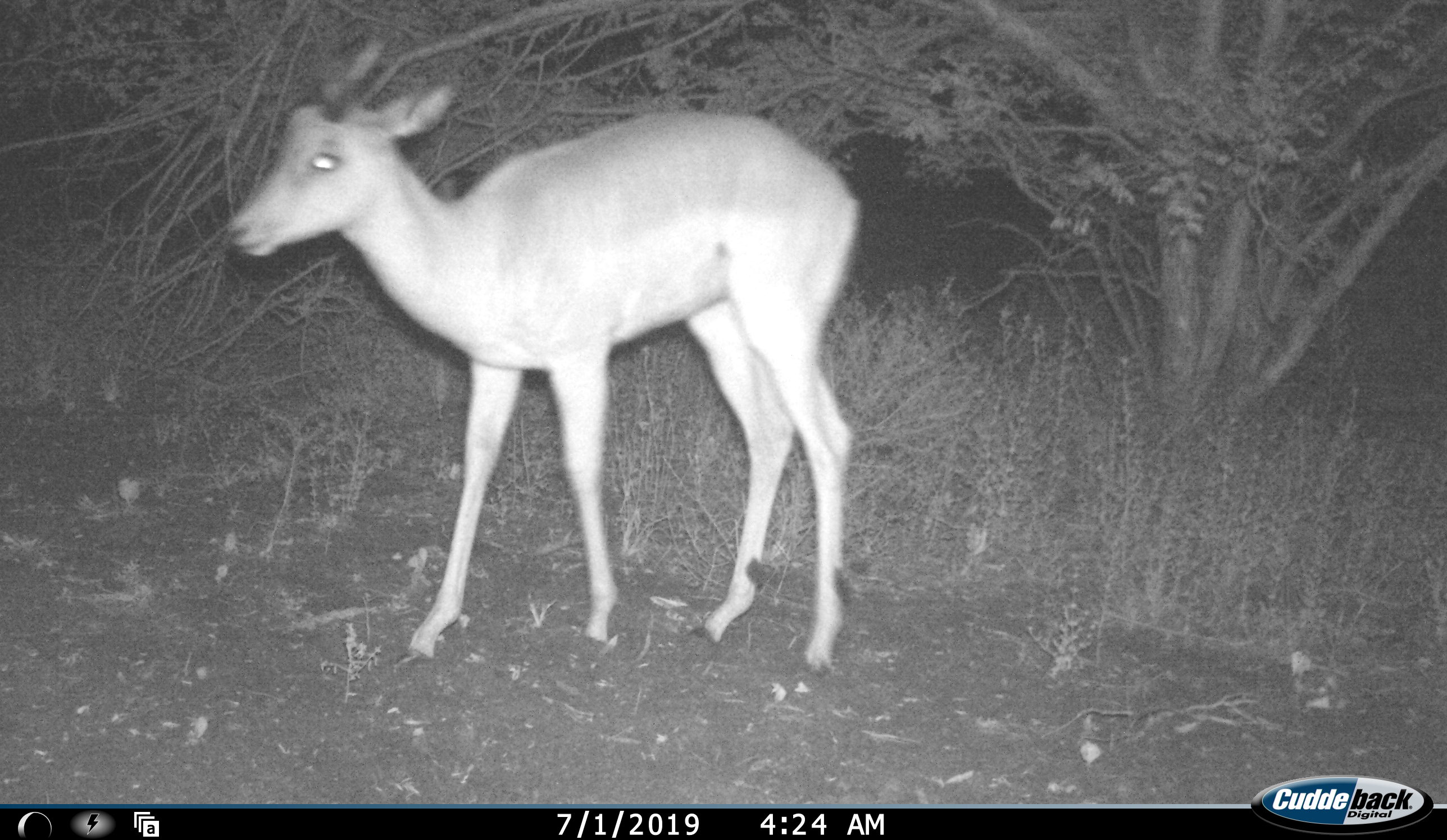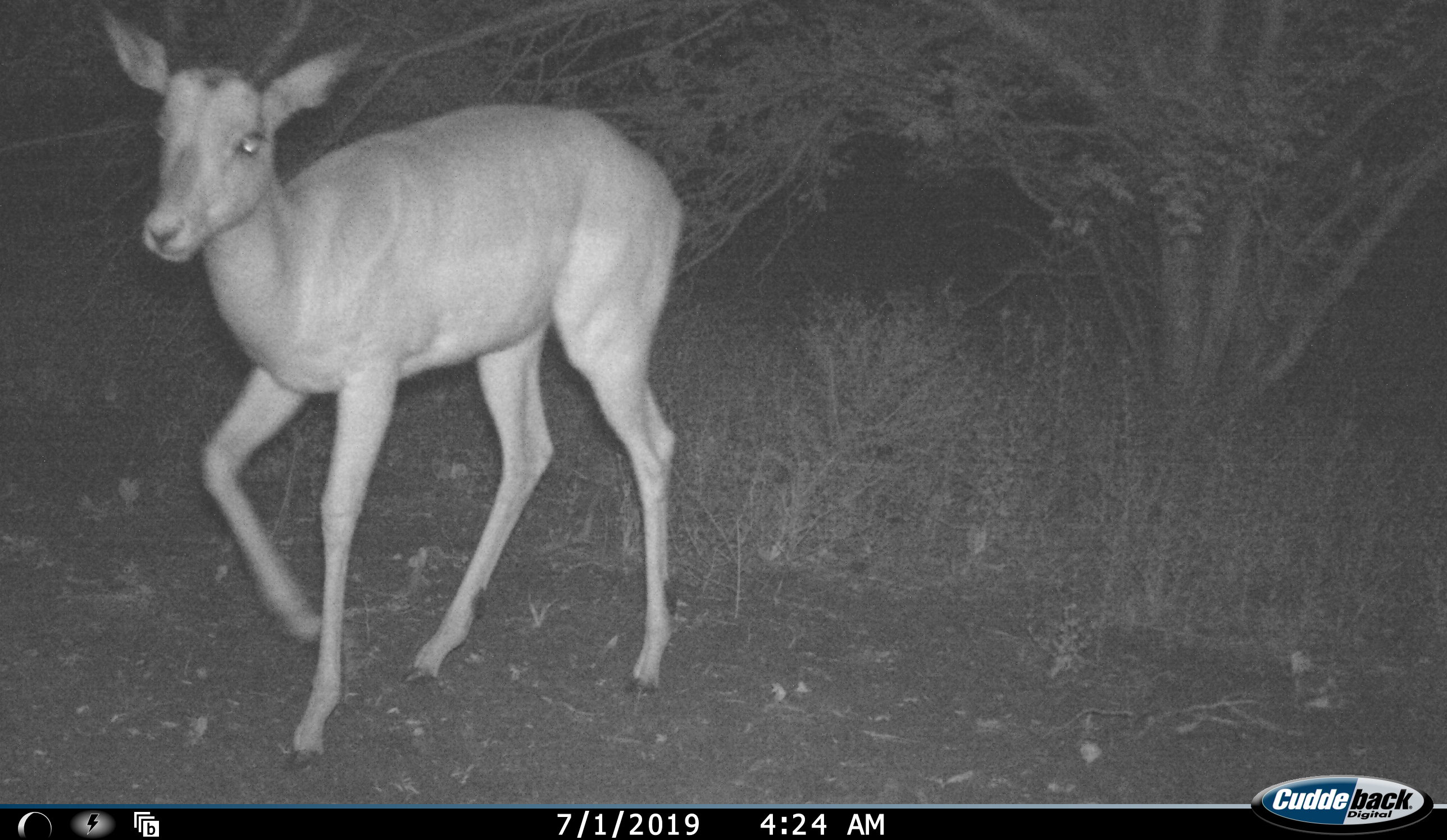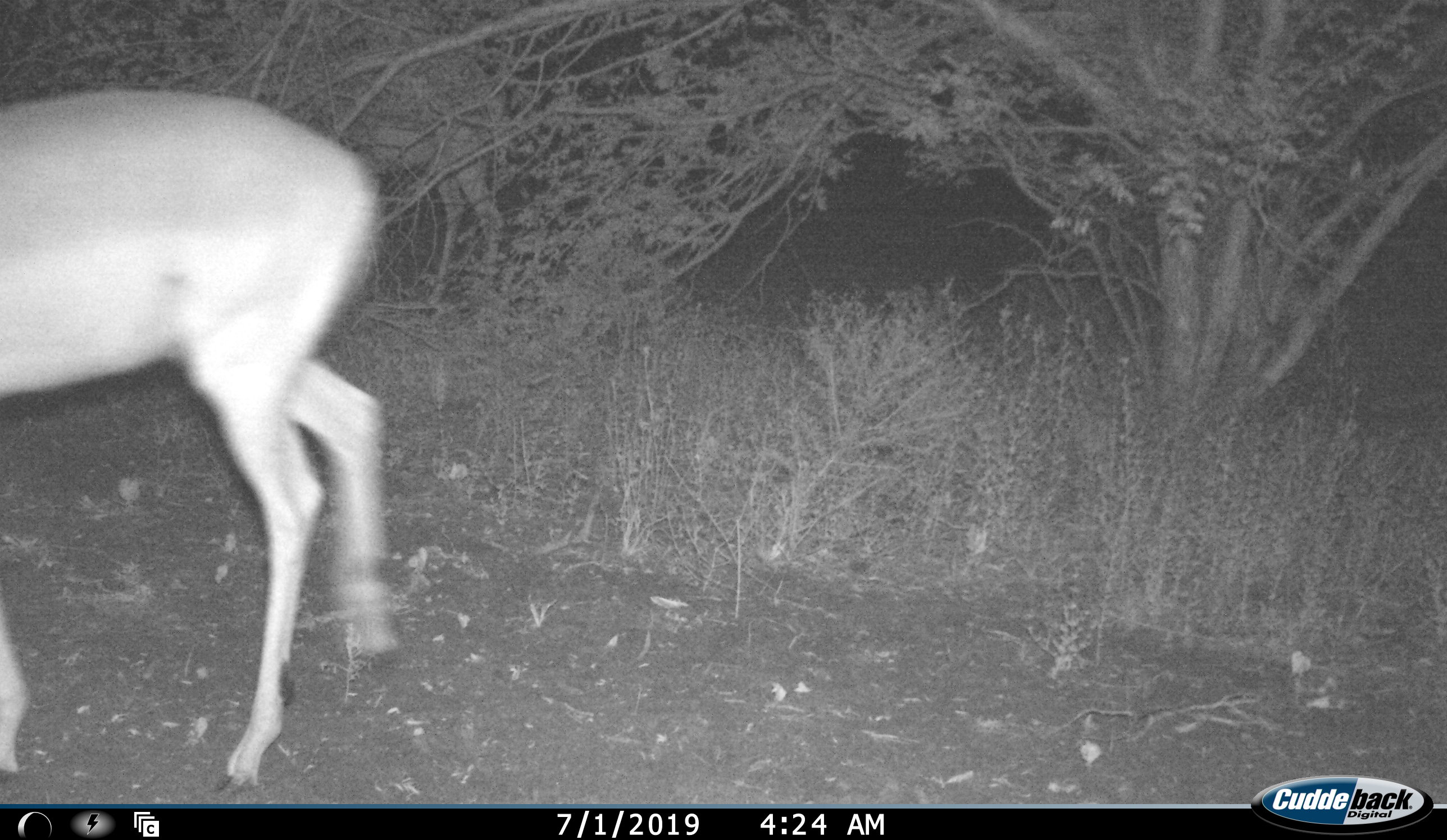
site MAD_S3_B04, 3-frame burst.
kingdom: Animalia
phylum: Chordata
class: Mammalia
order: Artiodactyla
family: Bovidae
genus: Aepyceros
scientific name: Aepyceros melampus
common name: impala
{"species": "impala (Aepyceros melampus)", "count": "1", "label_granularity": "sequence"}